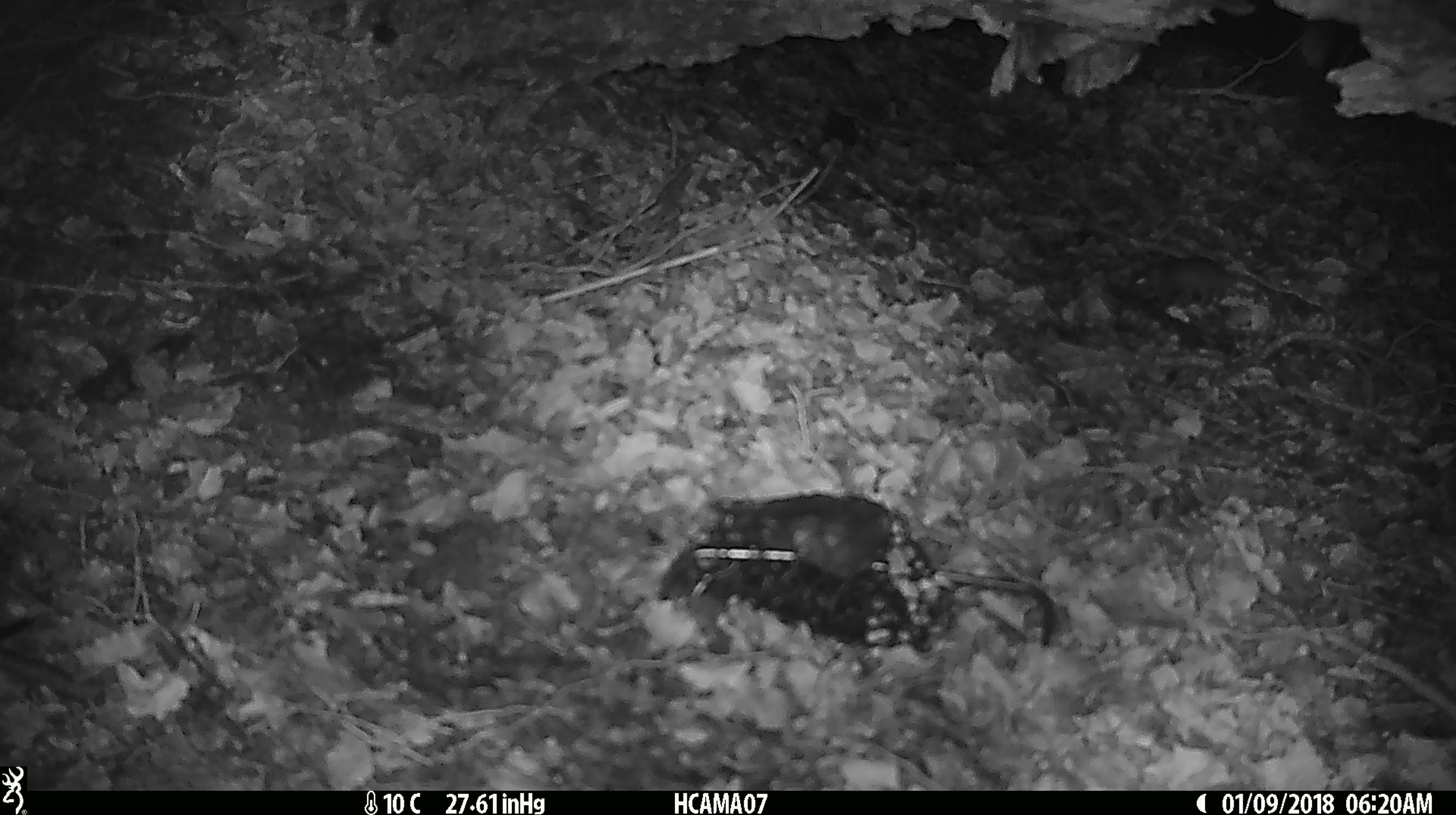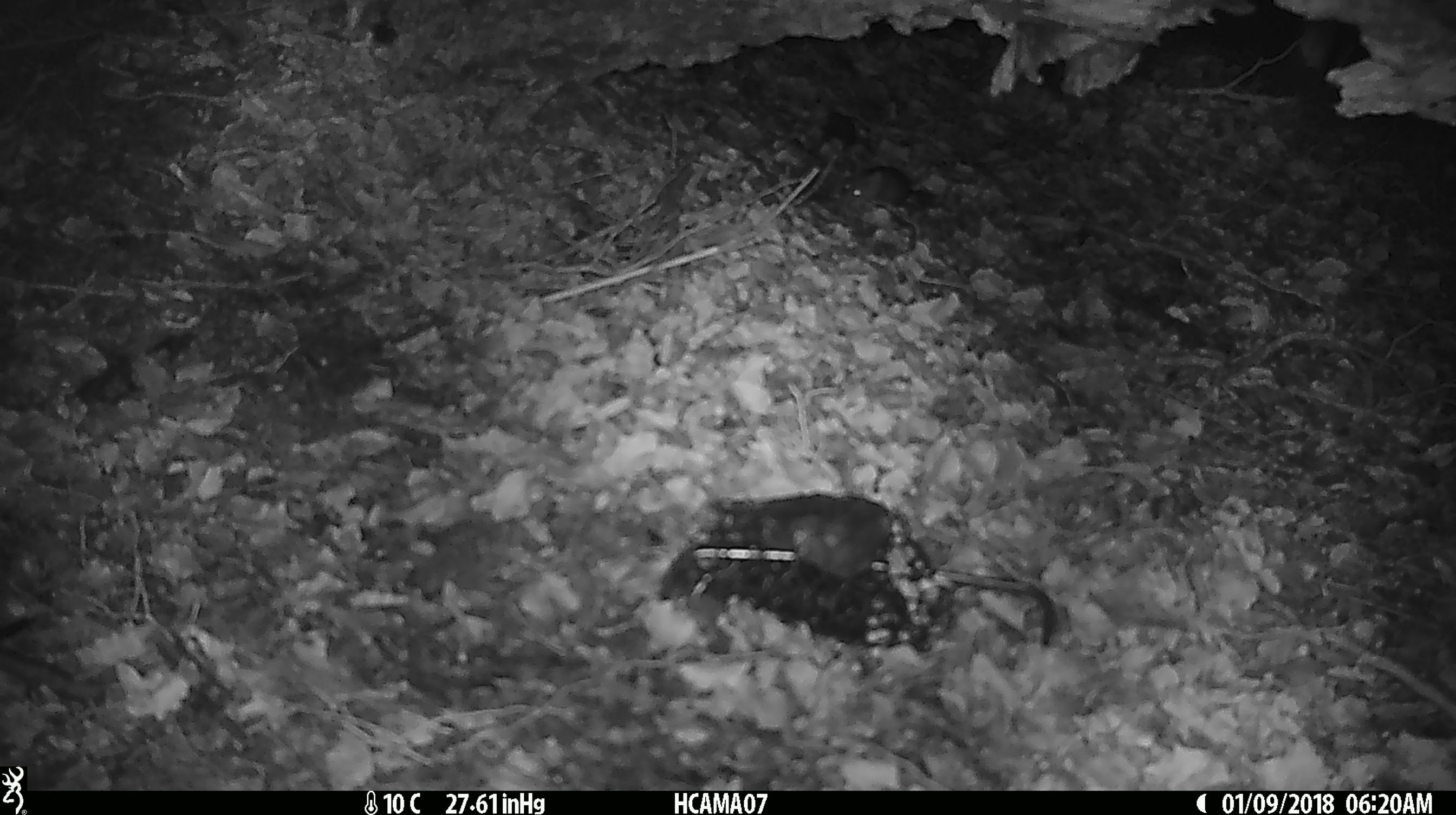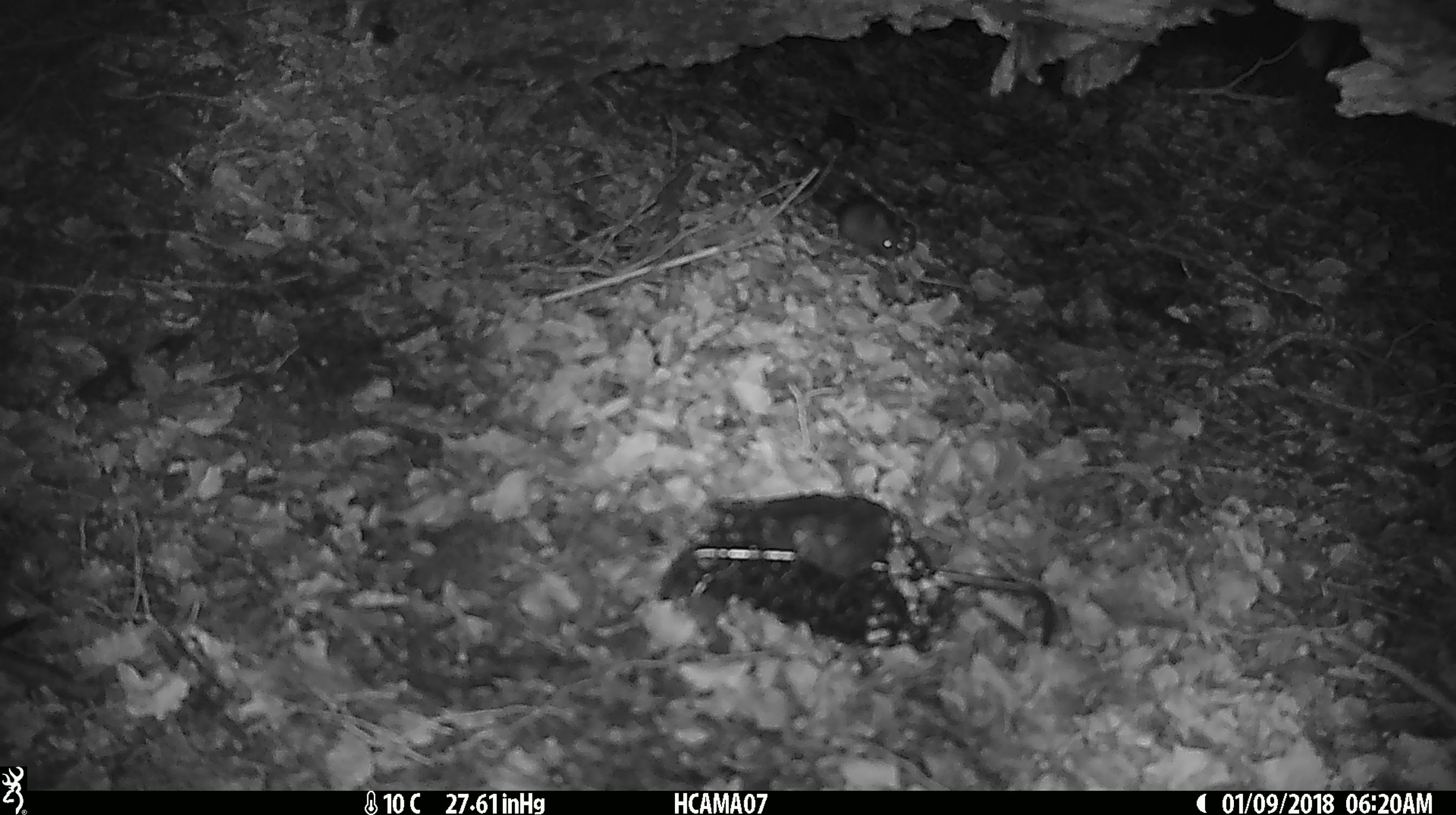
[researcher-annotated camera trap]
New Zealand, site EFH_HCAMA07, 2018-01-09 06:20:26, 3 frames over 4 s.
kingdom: Animalia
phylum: Chordata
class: Mammalia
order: Rodentia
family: Muridae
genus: Mus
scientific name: Mus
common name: mouse